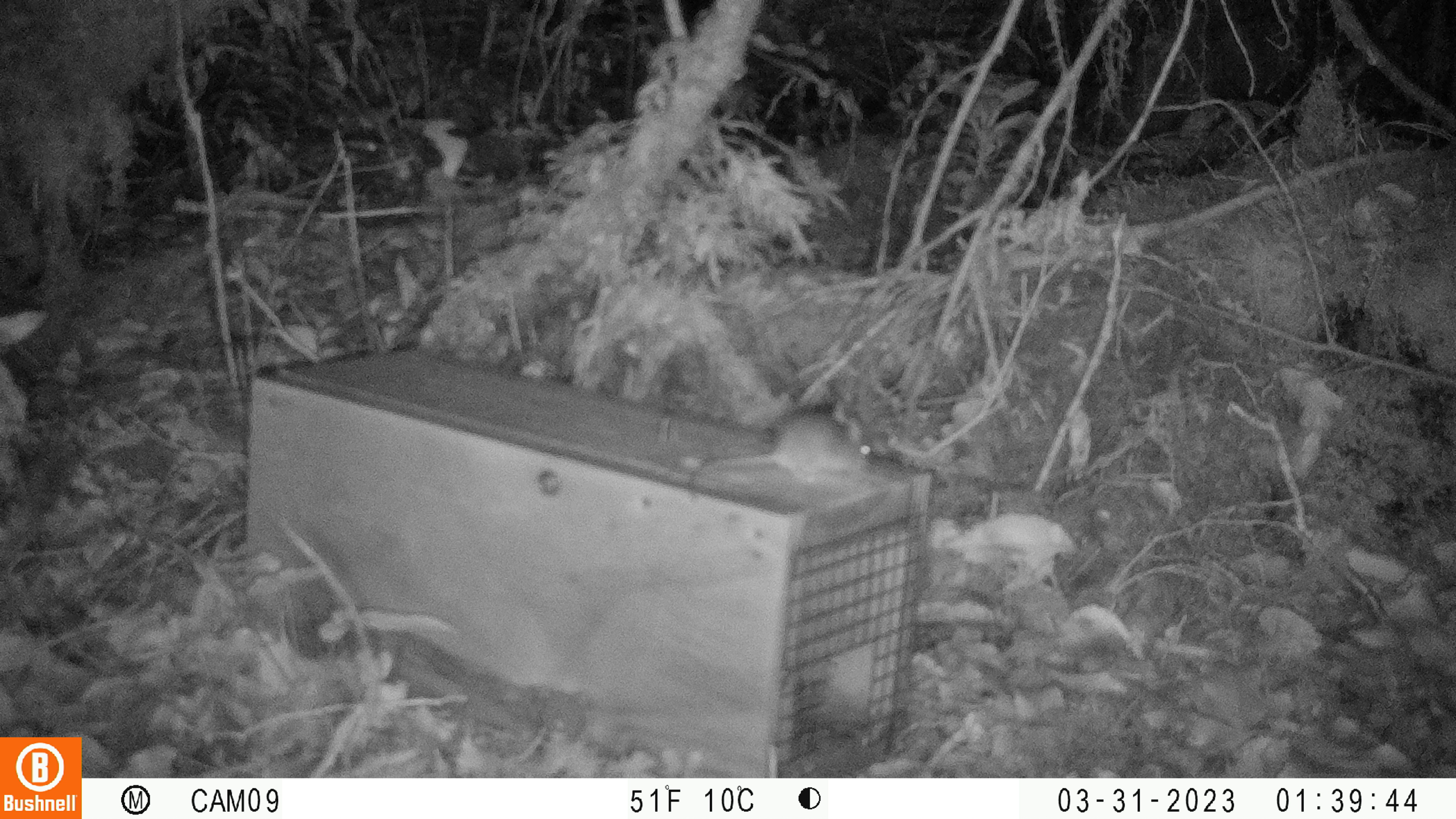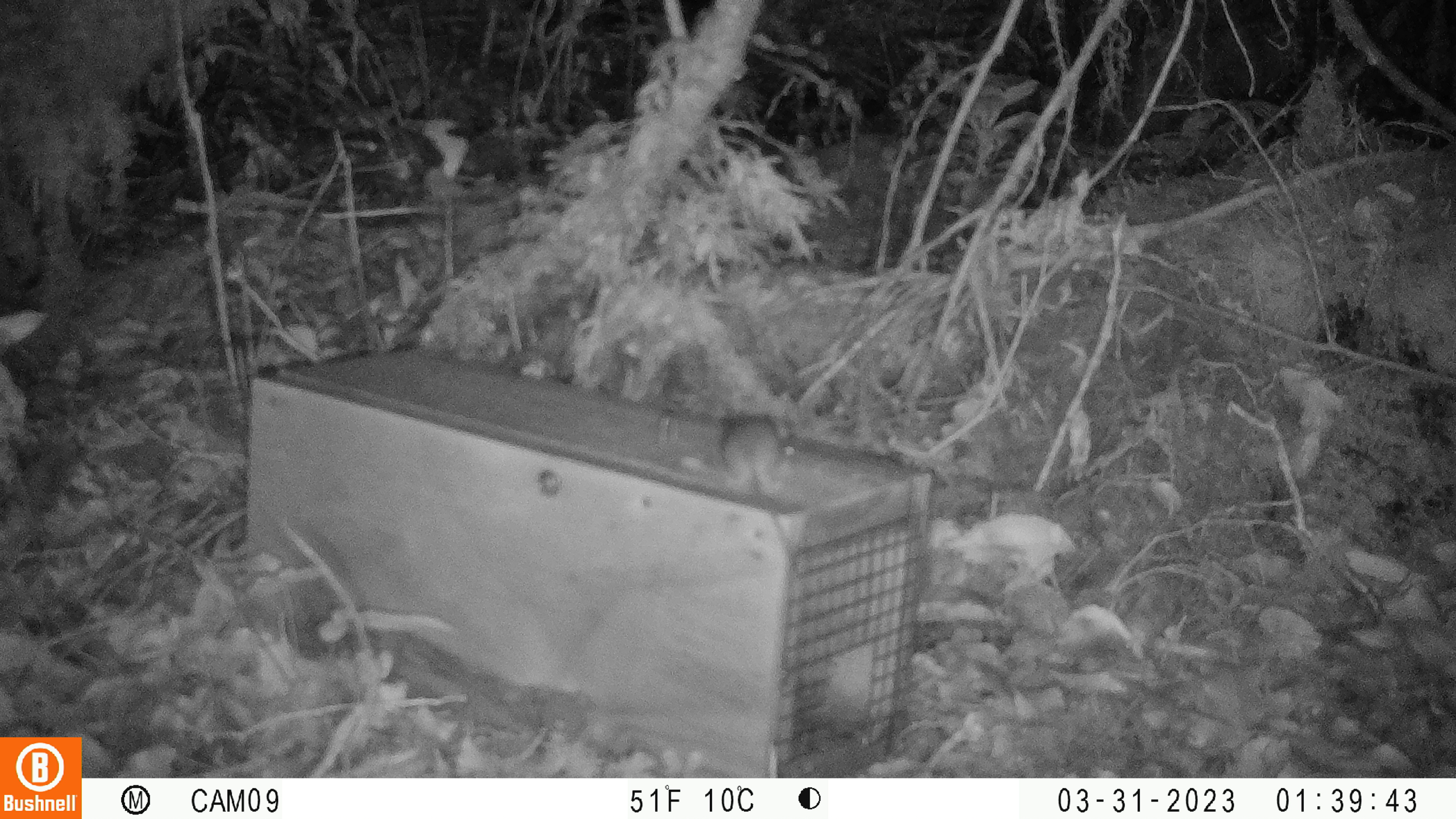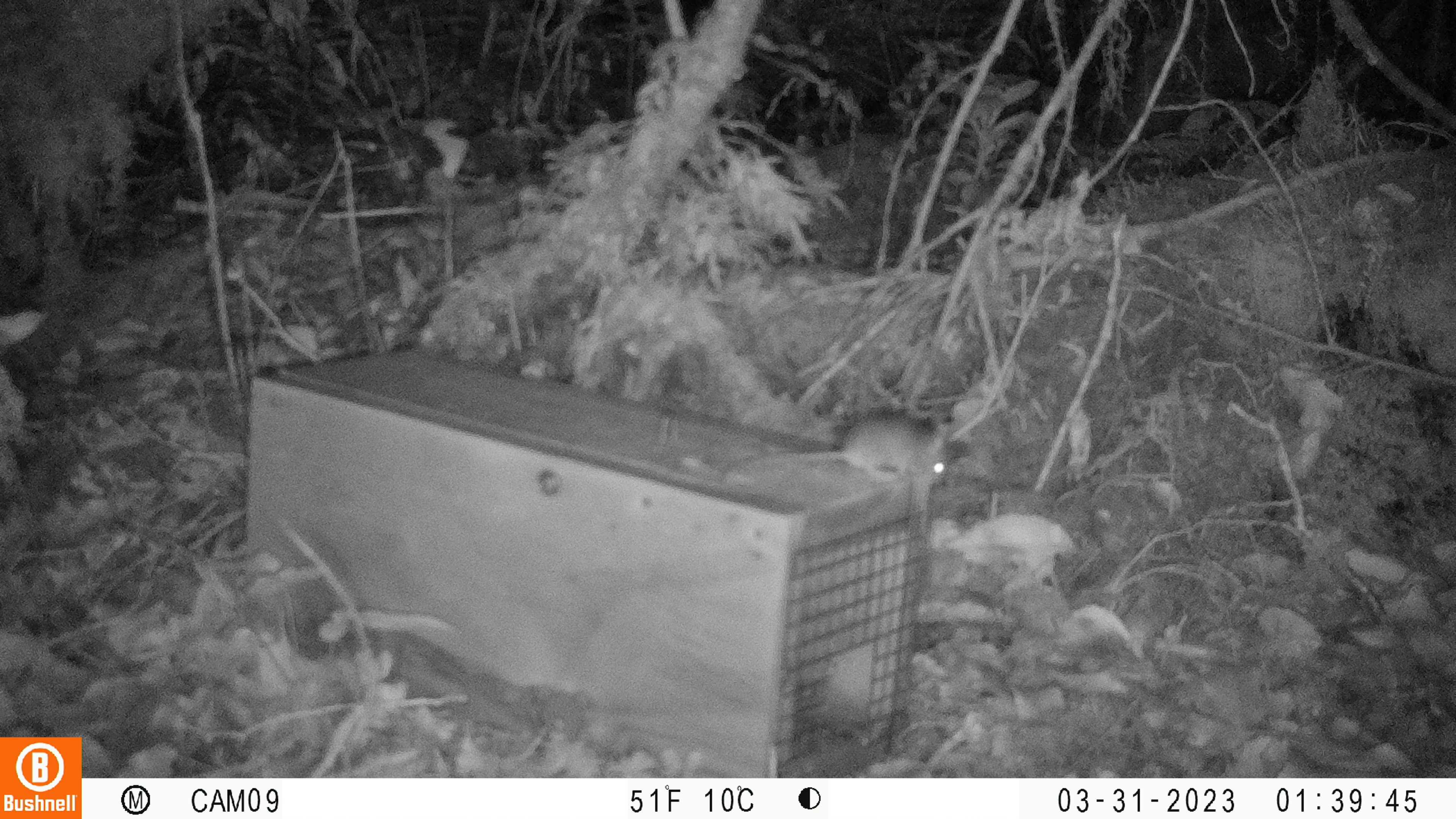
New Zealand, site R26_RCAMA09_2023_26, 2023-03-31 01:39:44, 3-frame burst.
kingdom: Animalia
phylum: Chordata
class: Mammalia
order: Rodentia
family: Muridae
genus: Mus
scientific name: Mus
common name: mouse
Mouse (Mus).